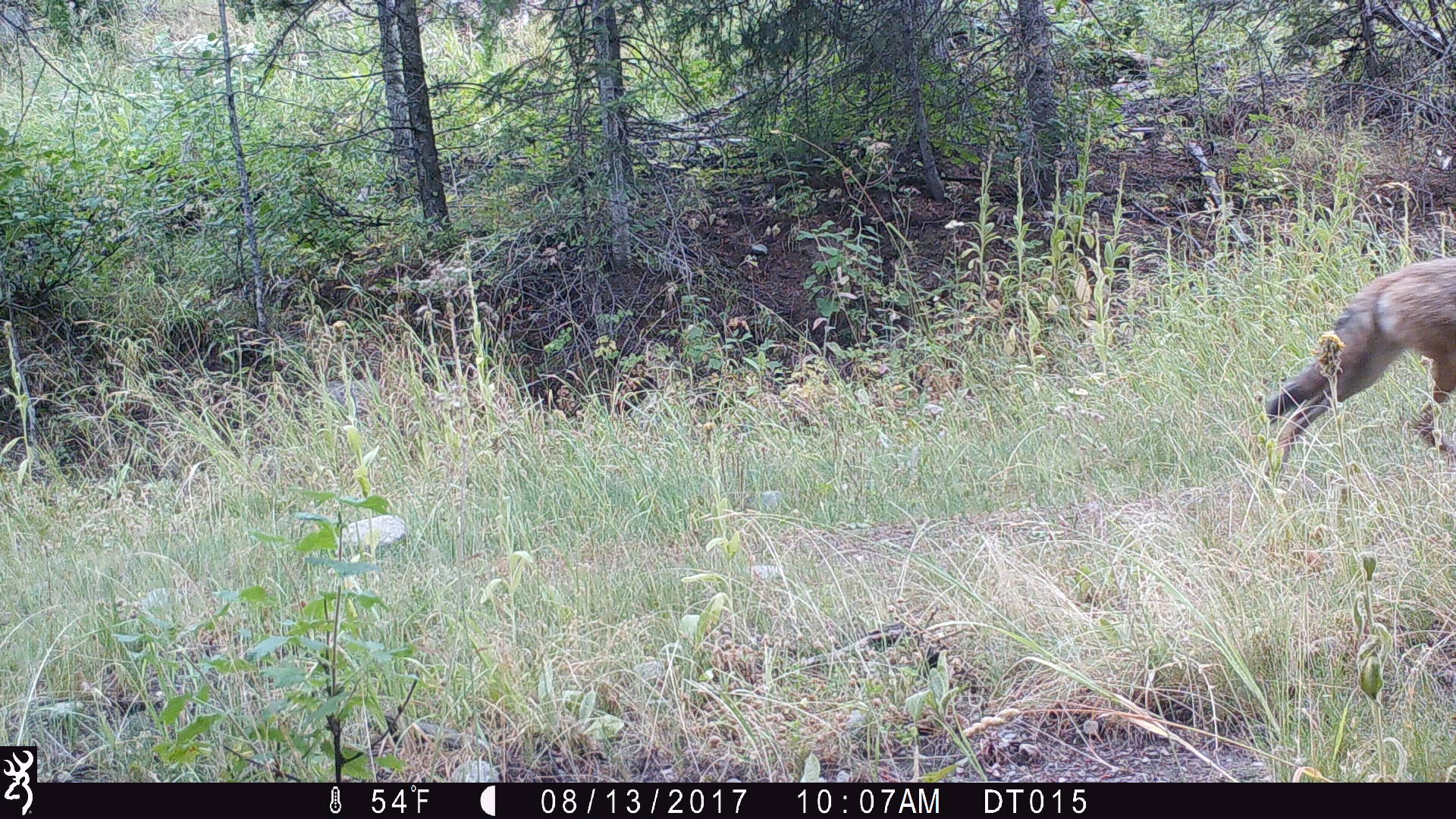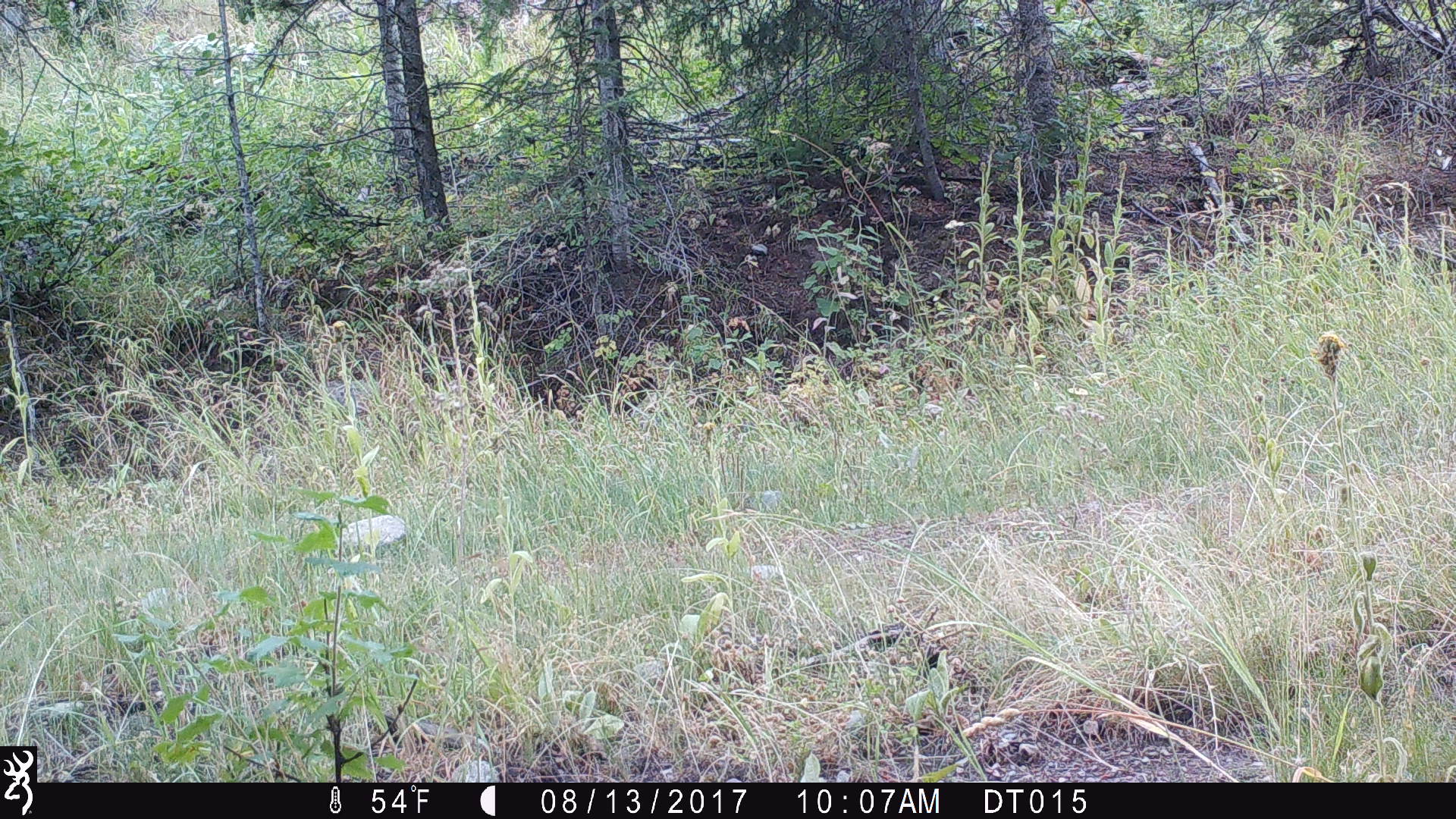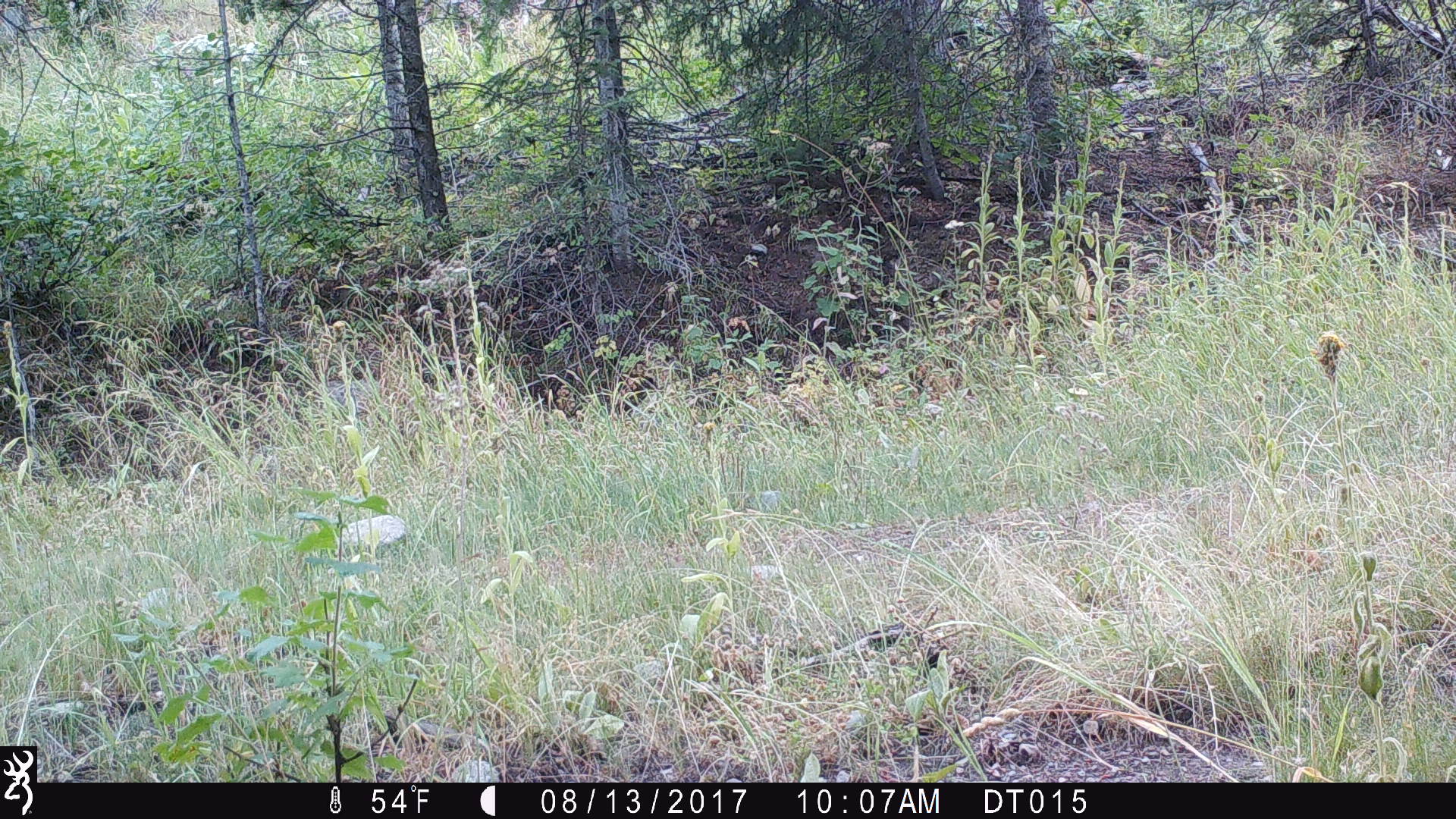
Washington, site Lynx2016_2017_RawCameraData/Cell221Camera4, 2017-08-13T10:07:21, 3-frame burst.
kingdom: Animalia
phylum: Chordata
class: Mammalia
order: Carnivora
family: Canidae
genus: Canis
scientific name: Canis latrans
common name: coyote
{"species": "Canis latrans (coyote)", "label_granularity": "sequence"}